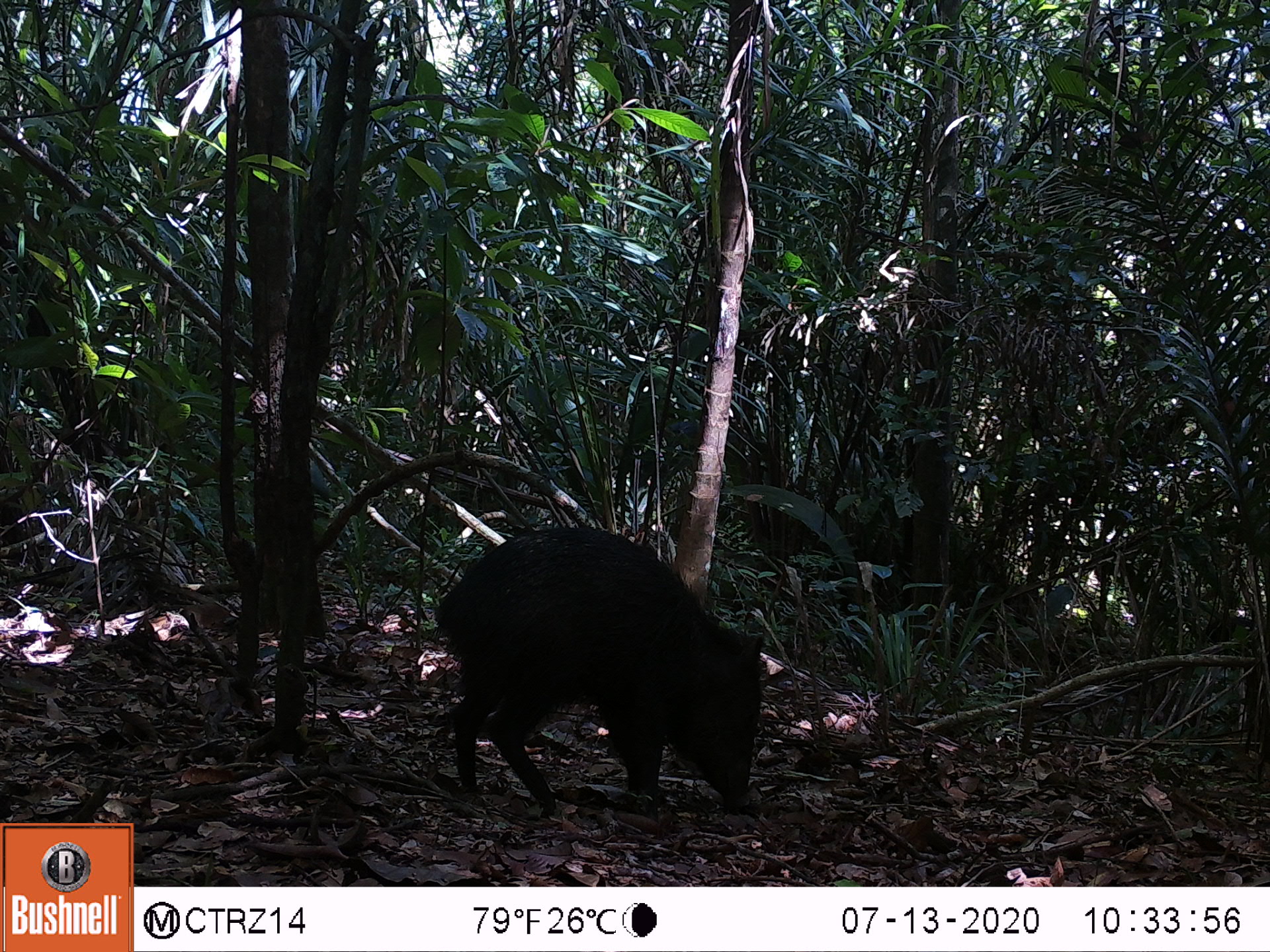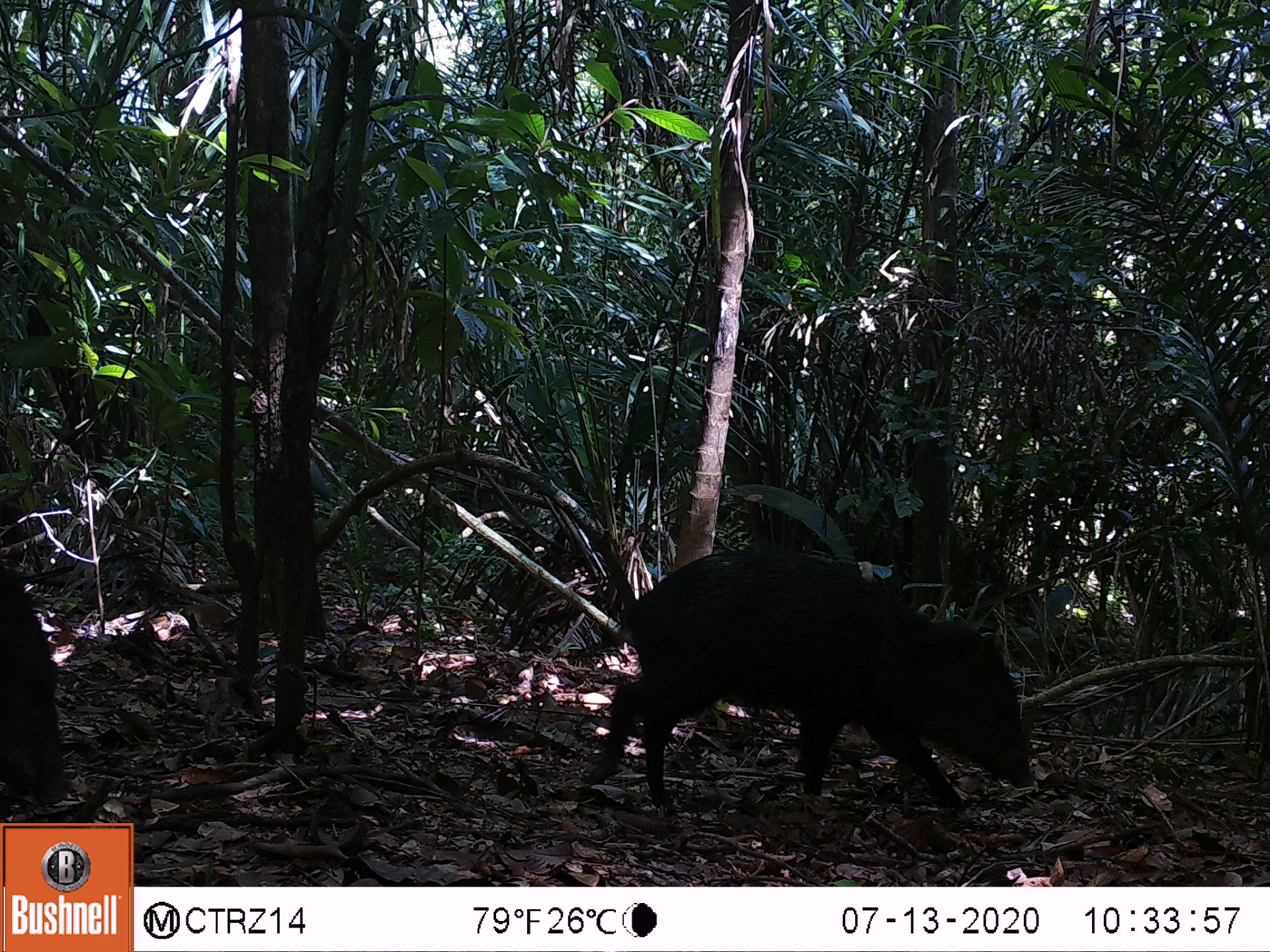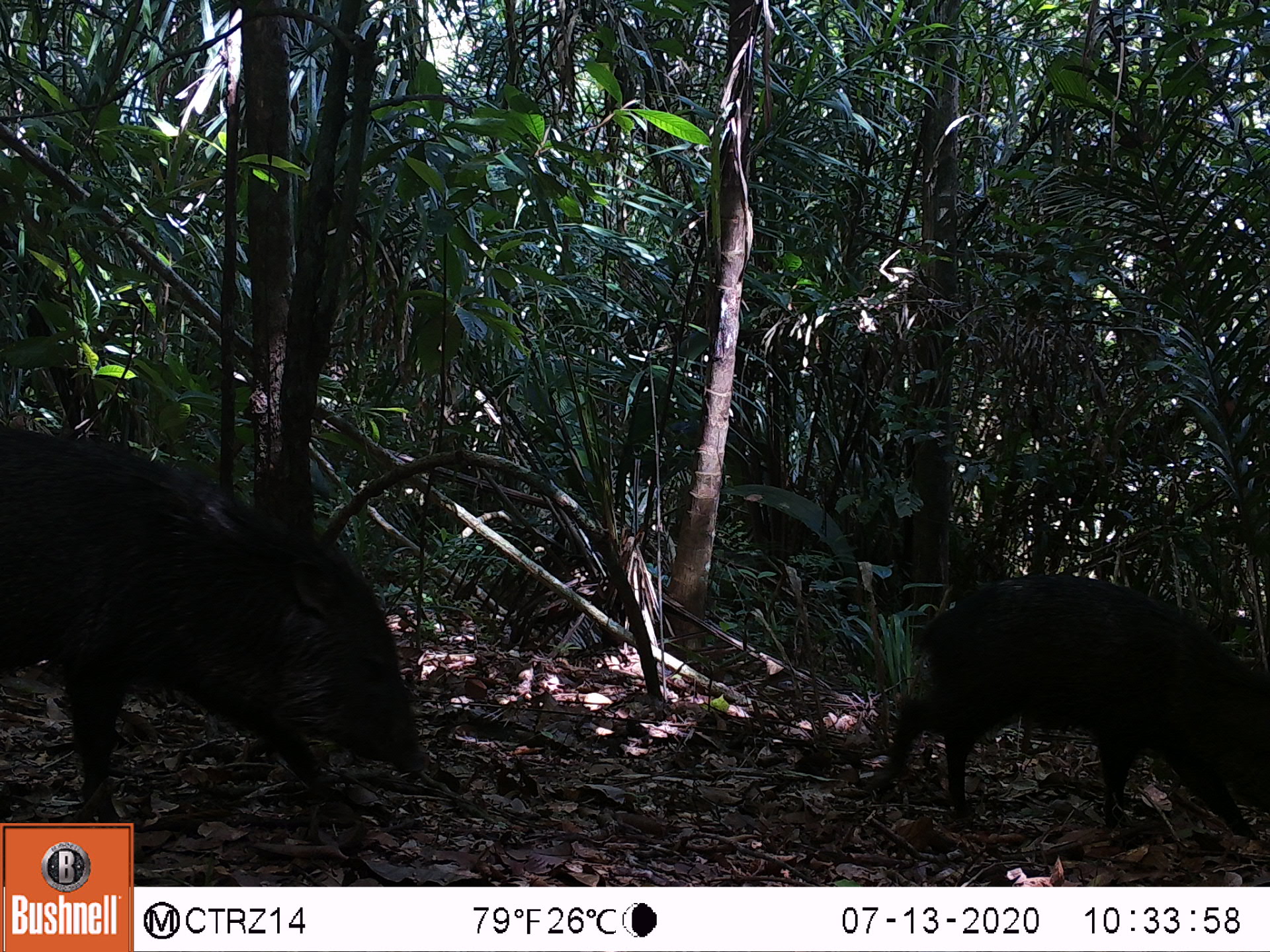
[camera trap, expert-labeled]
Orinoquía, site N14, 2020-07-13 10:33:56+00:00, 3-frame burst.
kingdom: Animalia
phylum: Chordata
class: Mammalia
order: Artiodactyla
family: Tayassuidae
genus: Pecari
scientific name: Pecari tajacu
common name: collared peccary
Collared peccary (Pecari tajacu).